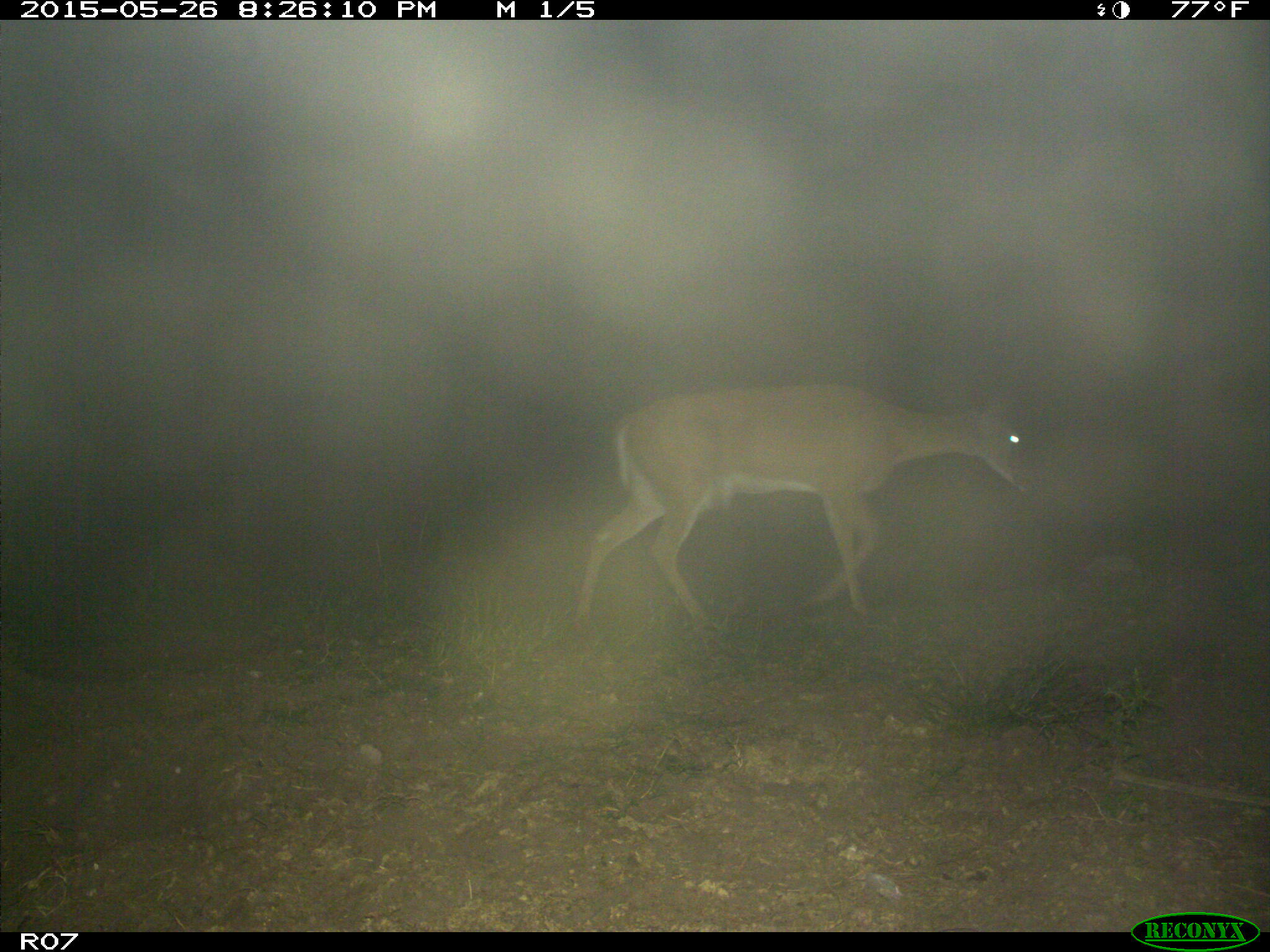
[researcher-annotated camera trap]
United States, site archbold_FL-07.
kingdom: Animalia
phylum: Chordata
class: Mammalia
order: Artiodactyla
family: Cervidae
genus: Odocoileus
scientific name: Odocoileus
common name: deer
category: unidentified deer